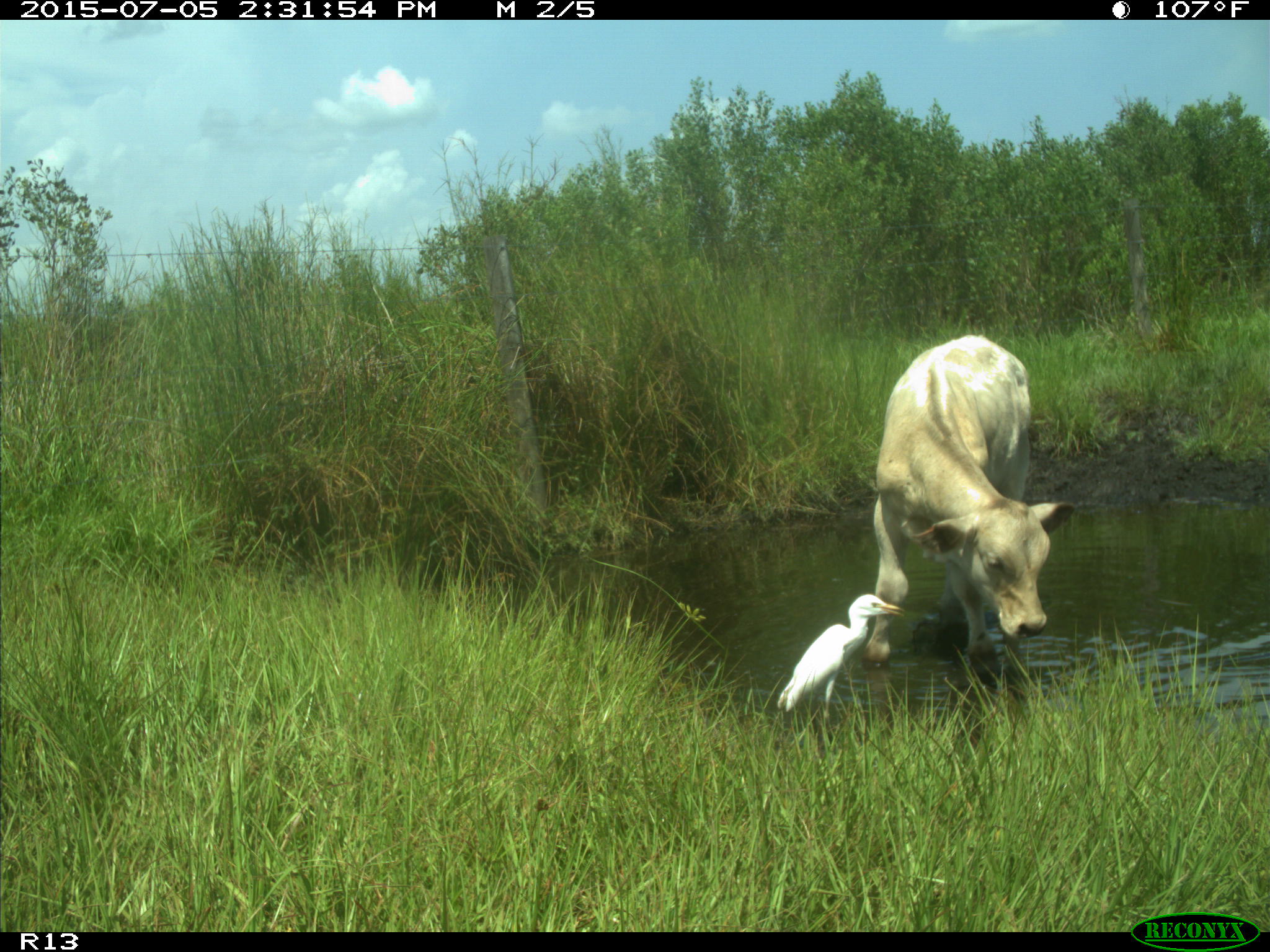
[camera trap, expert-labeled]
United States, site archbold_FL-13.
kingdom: Animalia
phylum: Chordata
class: Mammalia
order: Artiodactyla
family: Bovidae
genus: Bos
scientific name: Bos taurus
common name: domestic cow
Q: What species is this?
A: Bos taurus (domestic cow).